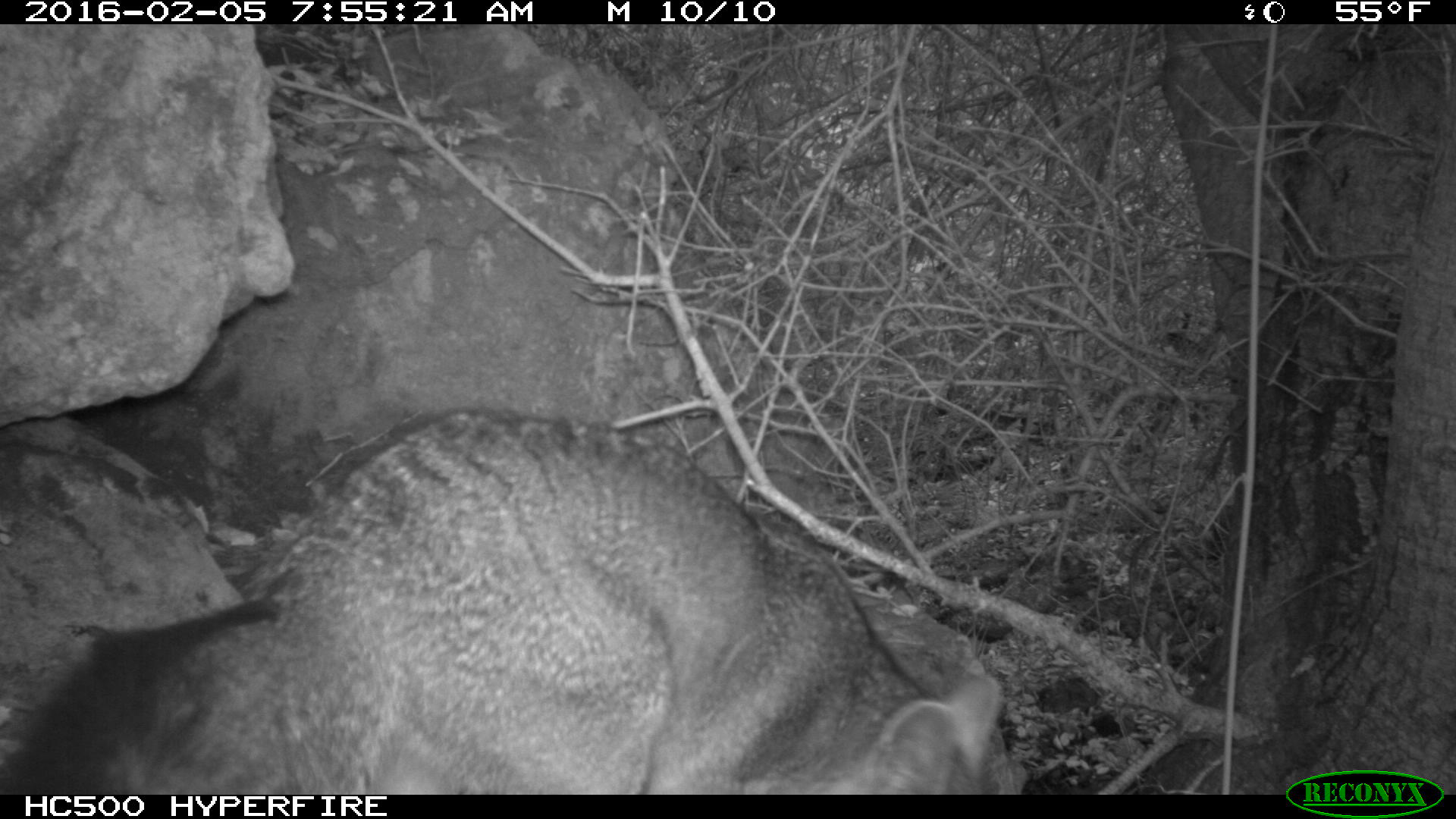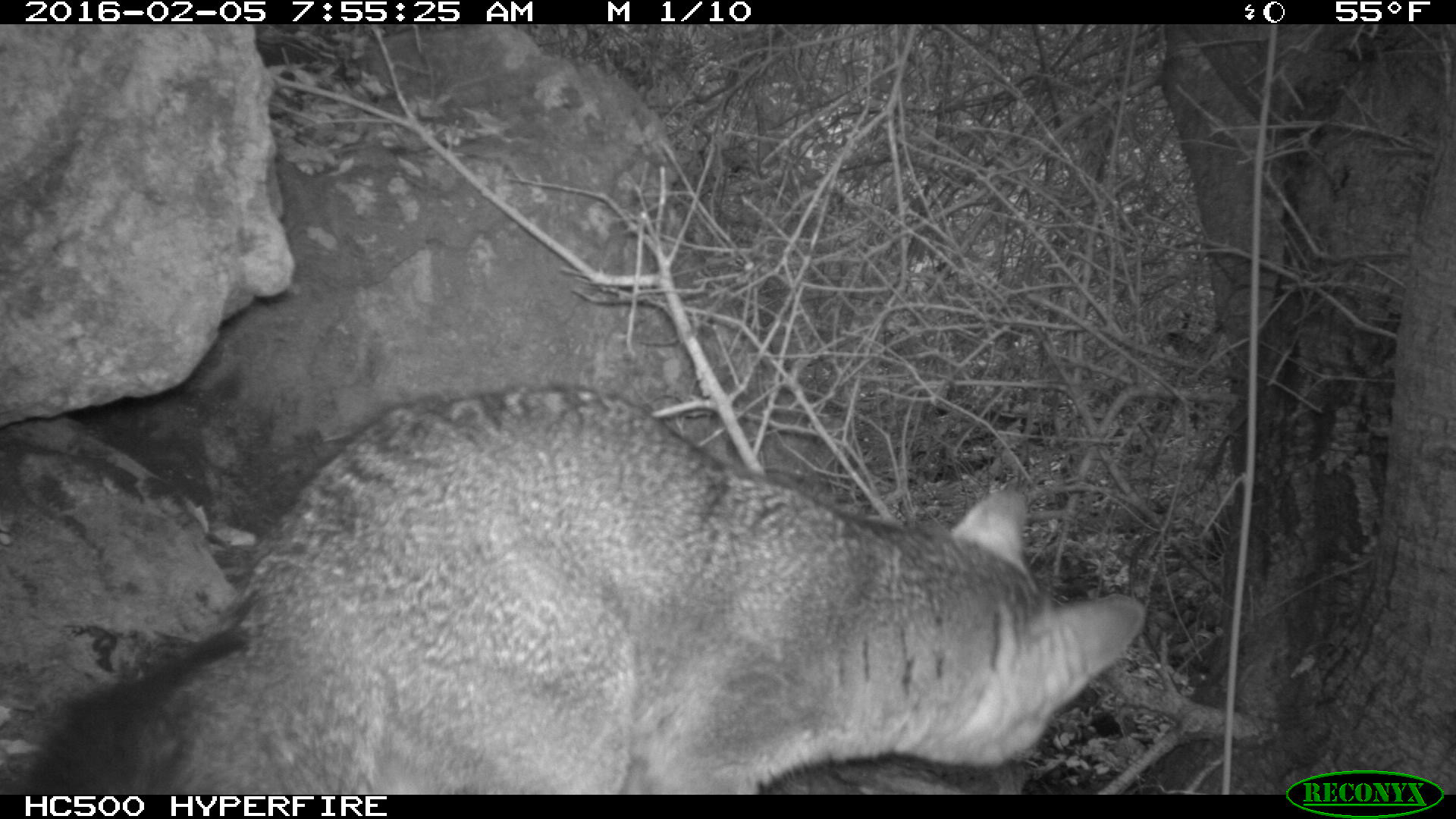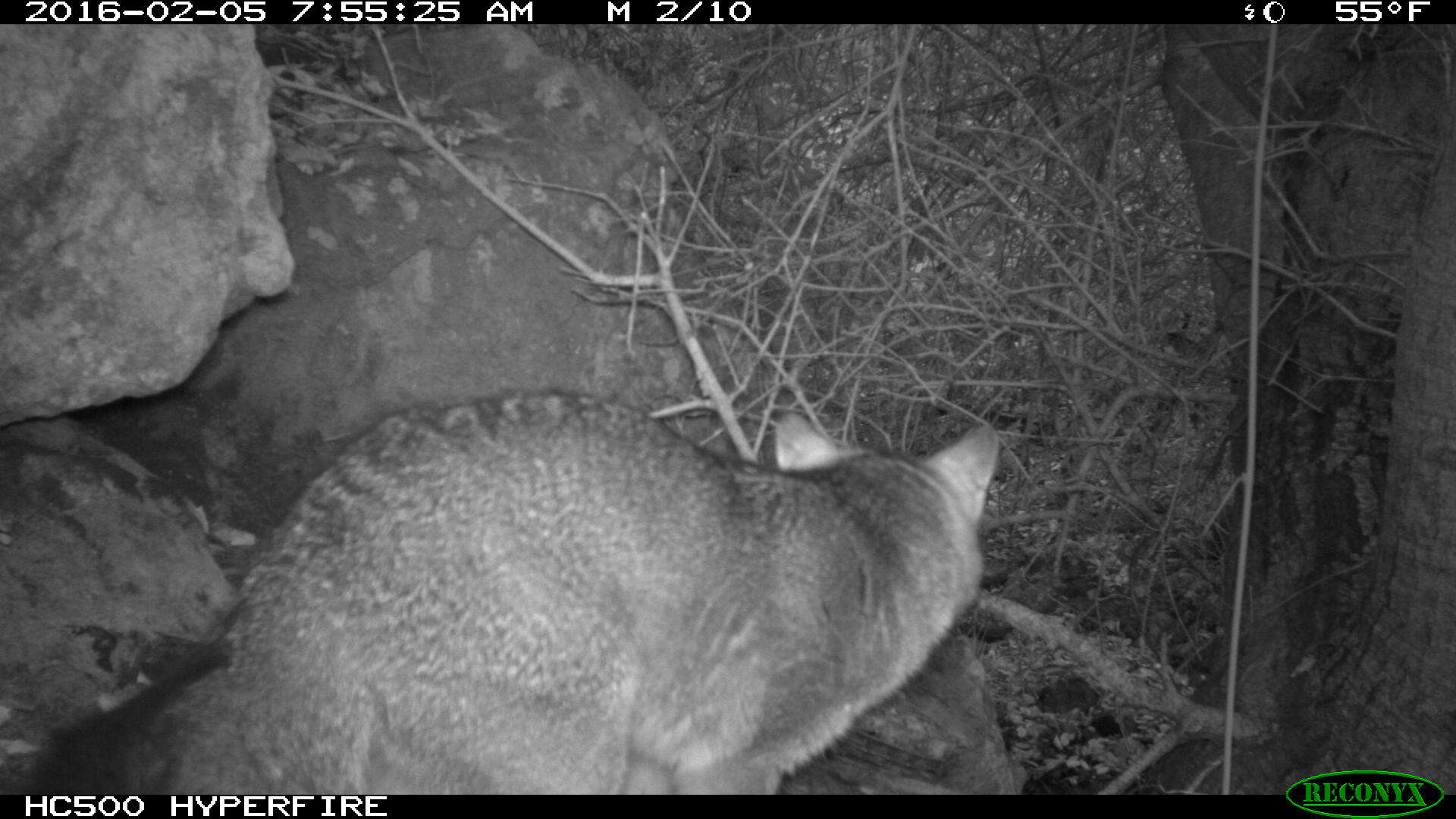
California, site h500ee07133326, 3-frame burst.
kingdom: Animalia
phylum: Chordata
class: Mammalia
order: Carnivora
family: Canidae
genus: Urocyon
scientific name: Urocyon littoralis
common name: island fox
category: fox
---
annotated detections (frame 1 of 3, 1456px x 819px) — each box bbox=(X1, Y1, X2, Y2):
fox: bbox=(0, 406, 1039, 792)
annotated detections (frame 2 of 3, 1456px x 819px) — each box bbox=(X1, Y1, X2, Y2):
fox: bbox=(19, 382, 1146, 795)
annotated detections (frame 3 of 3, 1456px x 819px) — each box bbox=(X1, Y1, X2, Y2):
fox: bbox=(29, 388, 999, 795)